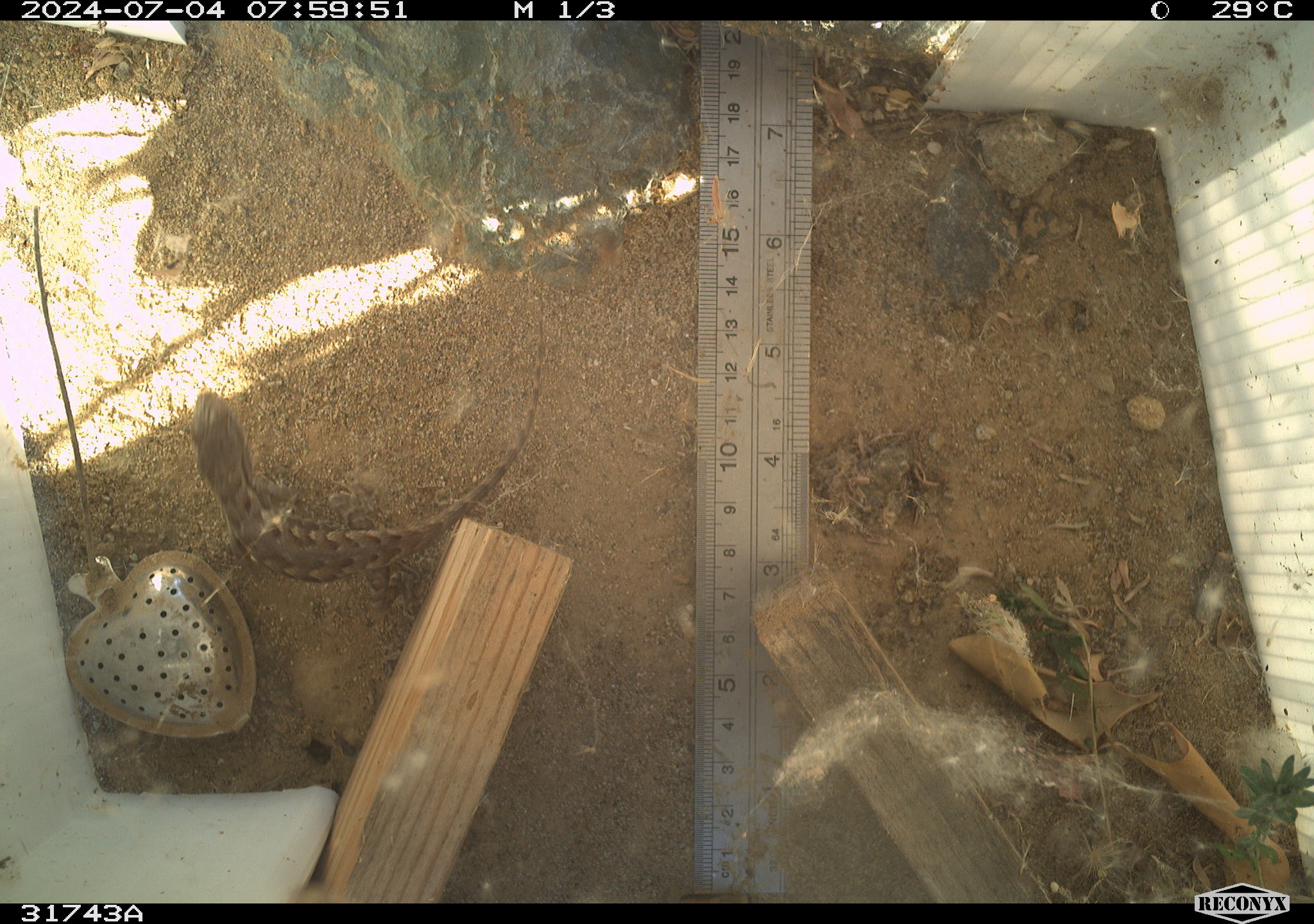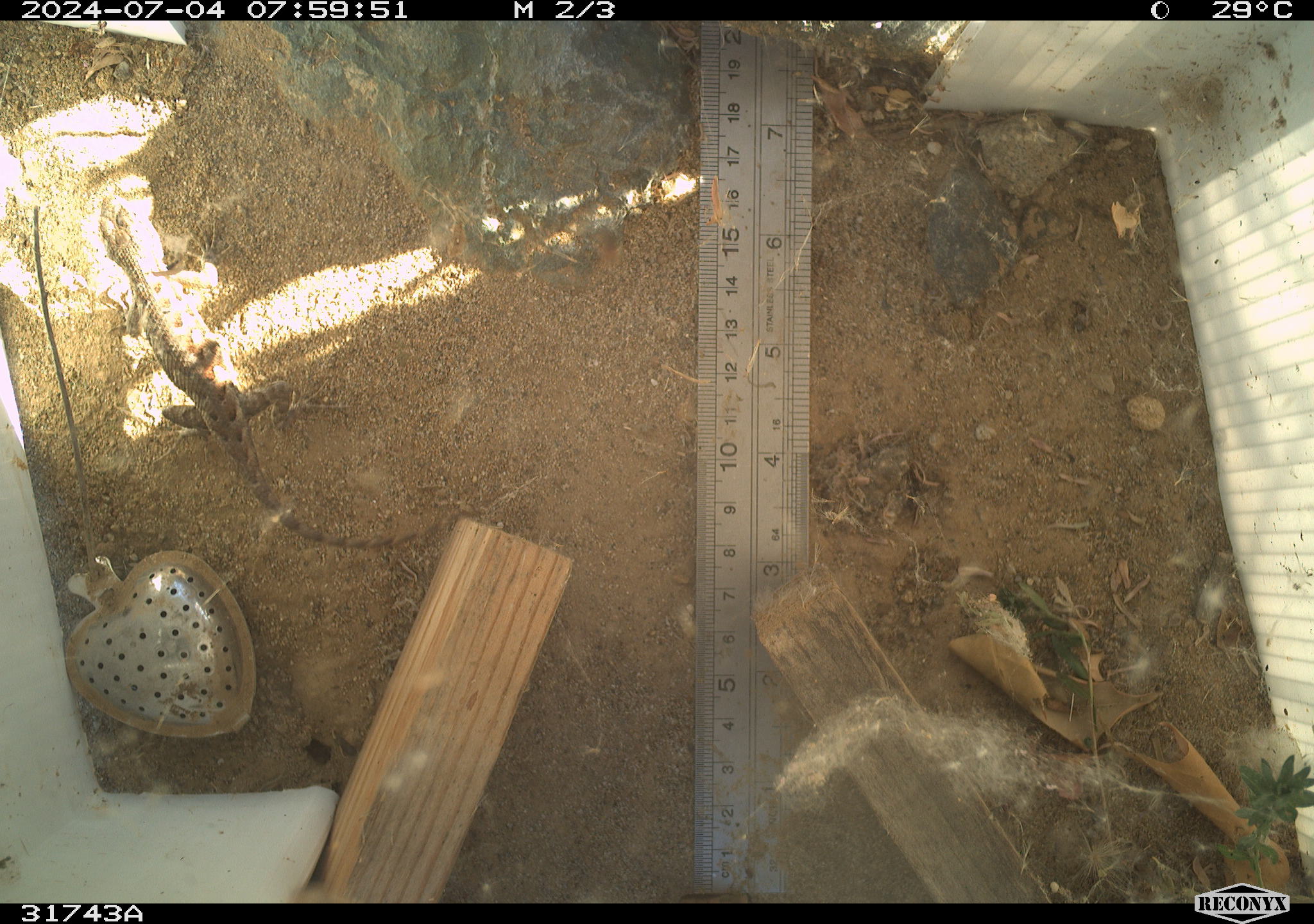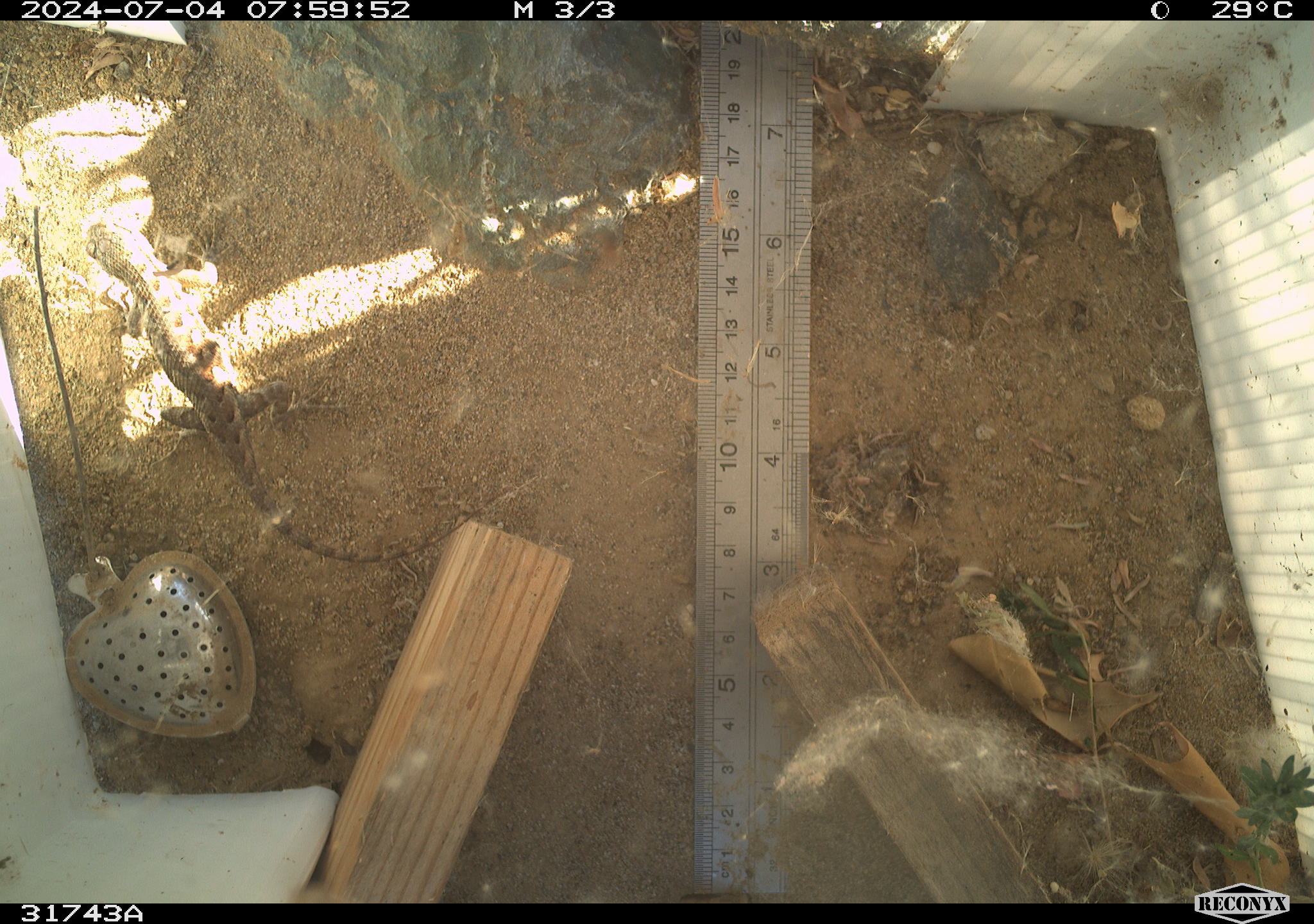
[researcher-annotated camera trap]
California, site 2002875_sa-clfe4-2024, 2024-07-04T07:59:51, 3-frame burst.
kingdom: Animalia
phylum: Chordata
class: Reptilia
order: Squamata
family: Phrynosomatidae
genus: Sceloporus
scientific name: Sceloporus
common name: spiny lizards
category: sceloporus species